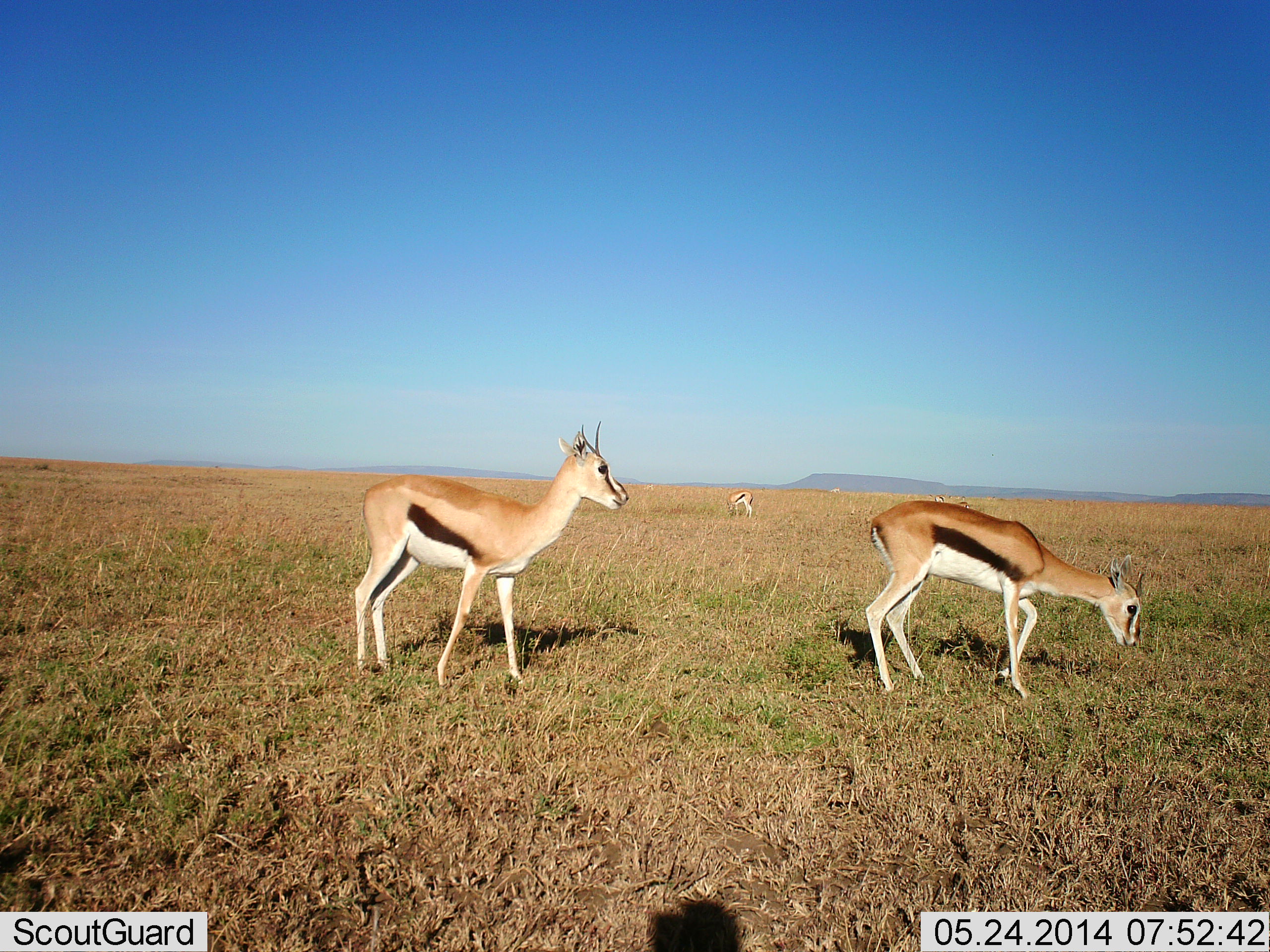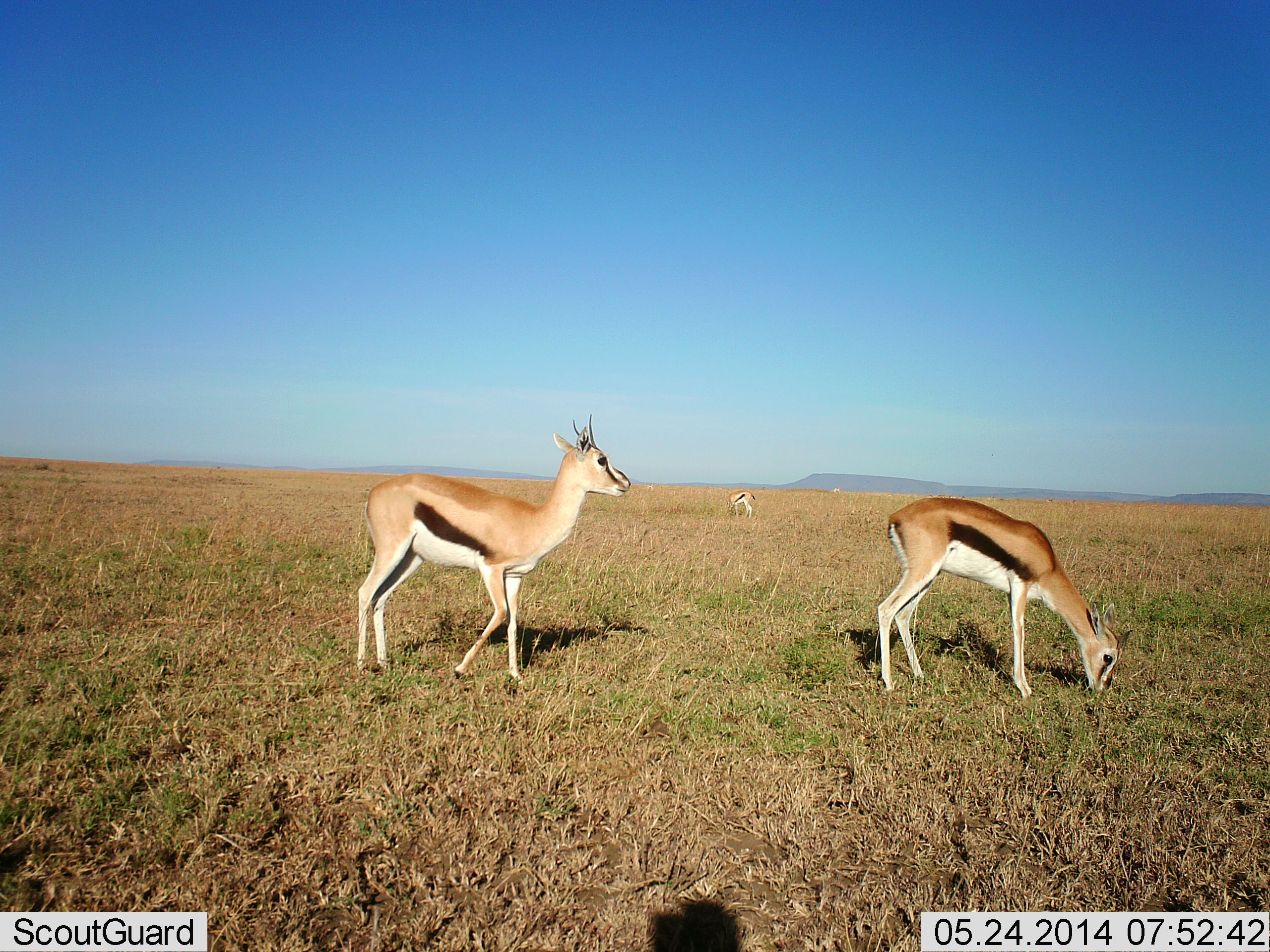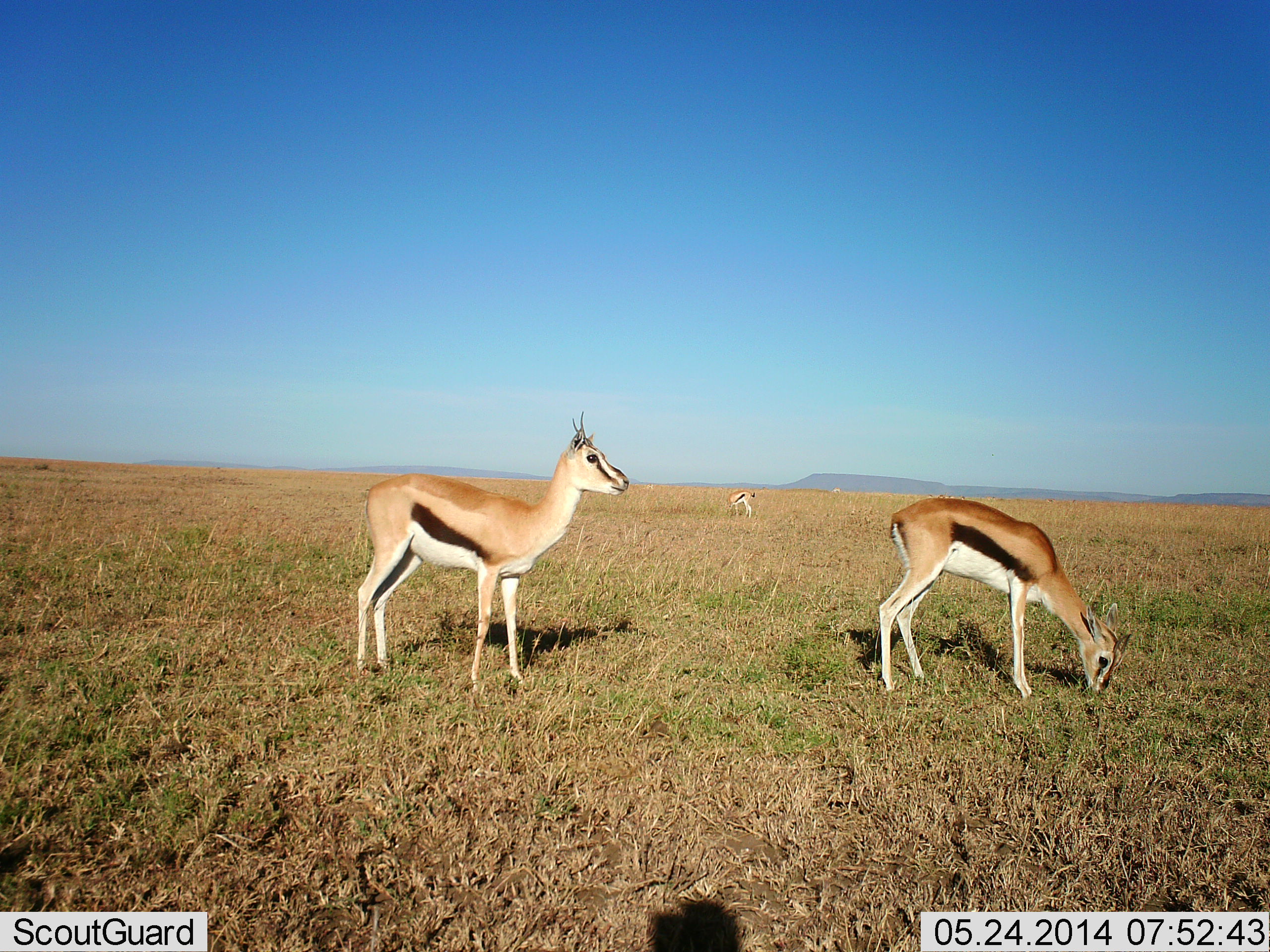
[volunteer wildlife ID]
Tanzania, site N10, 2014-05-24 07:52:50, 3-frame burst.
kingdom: Animalia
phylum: Chordata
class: Mammalia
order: Artiodactyla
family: Bovidae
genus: Eudorcas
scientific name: Eudorcas thomsonii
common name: thomson's gazelle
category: gazellethomsons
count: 3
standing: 80%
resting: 0%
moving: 0%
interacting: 0%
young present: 0%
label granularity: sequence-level